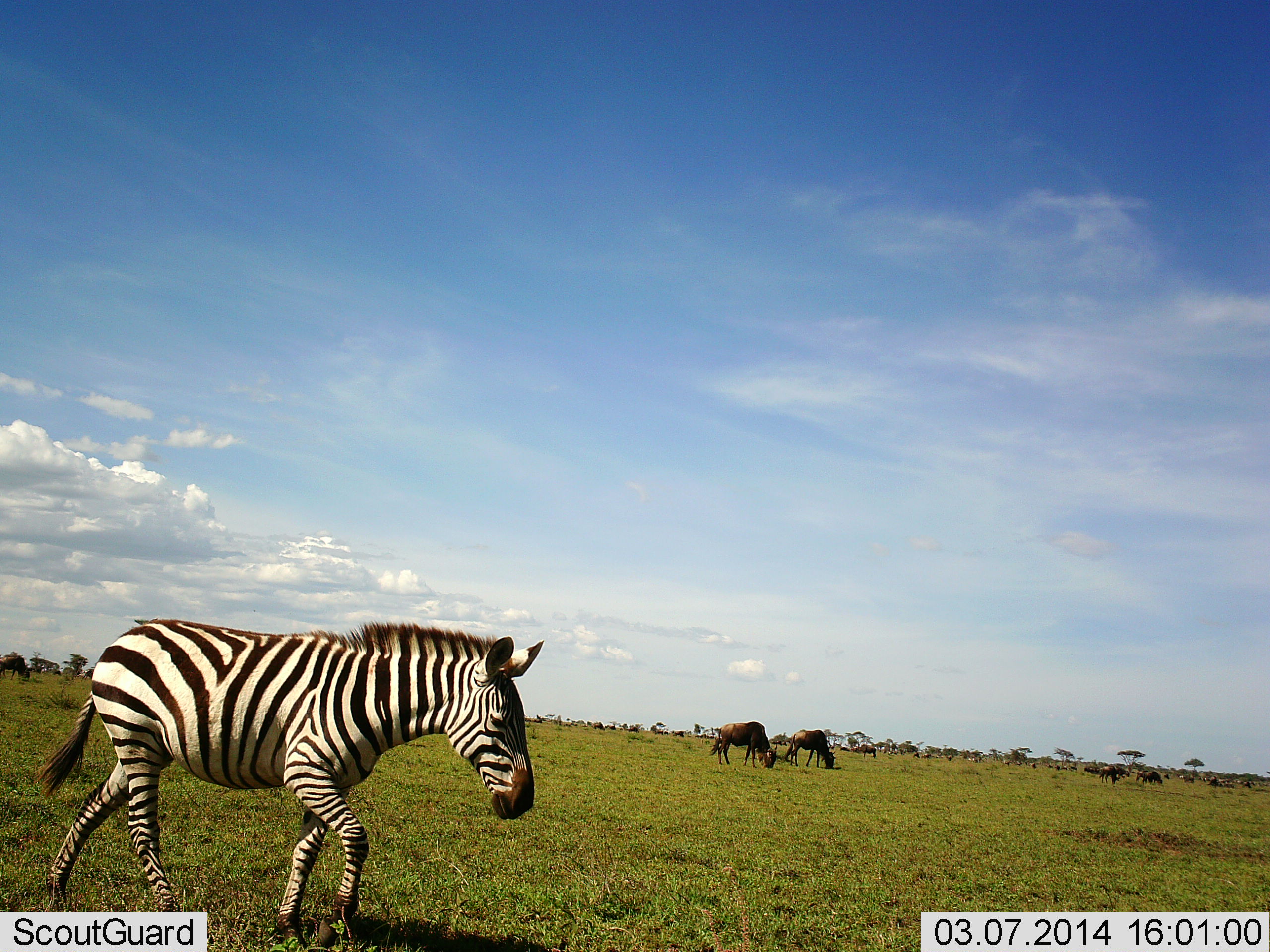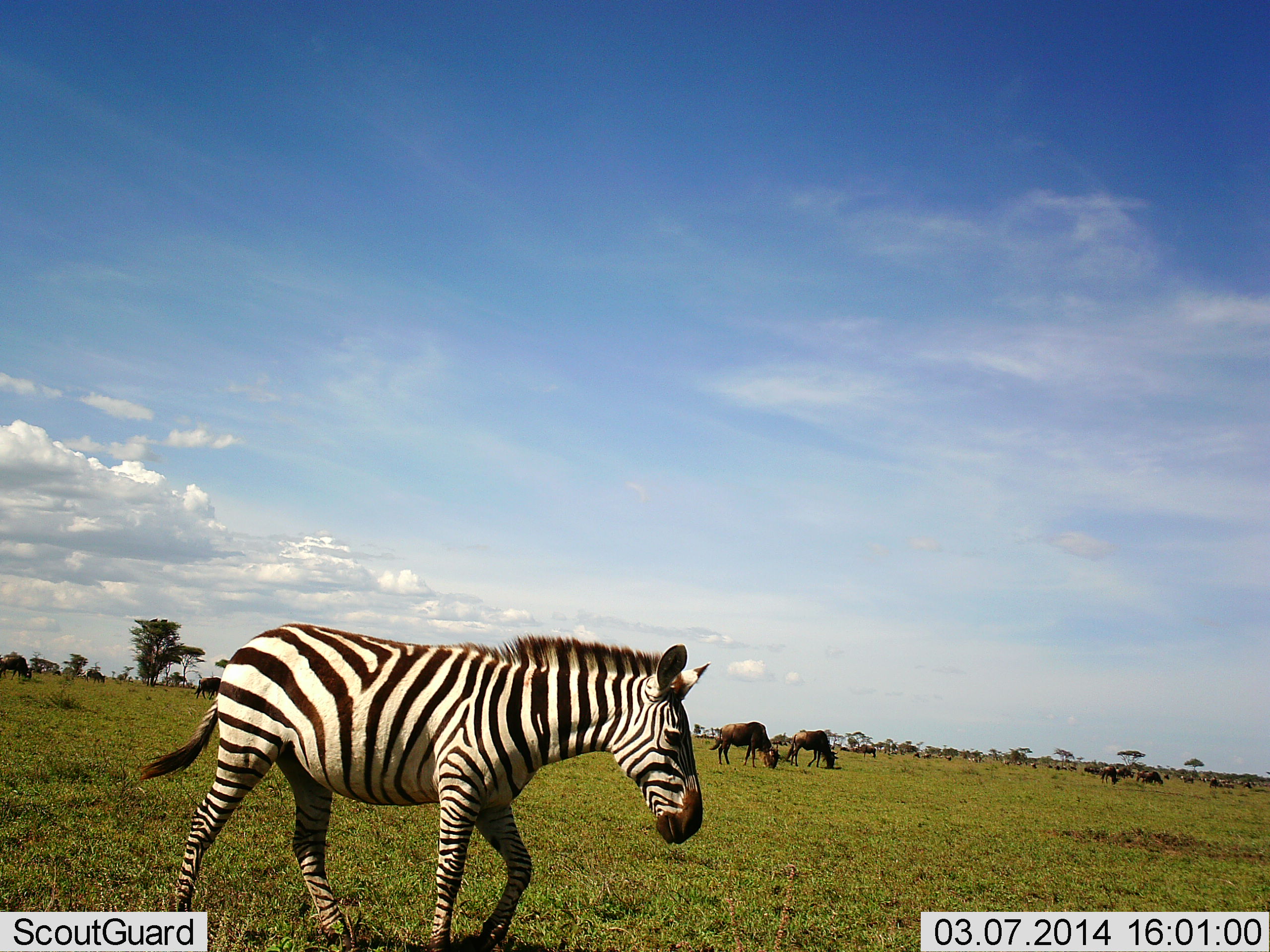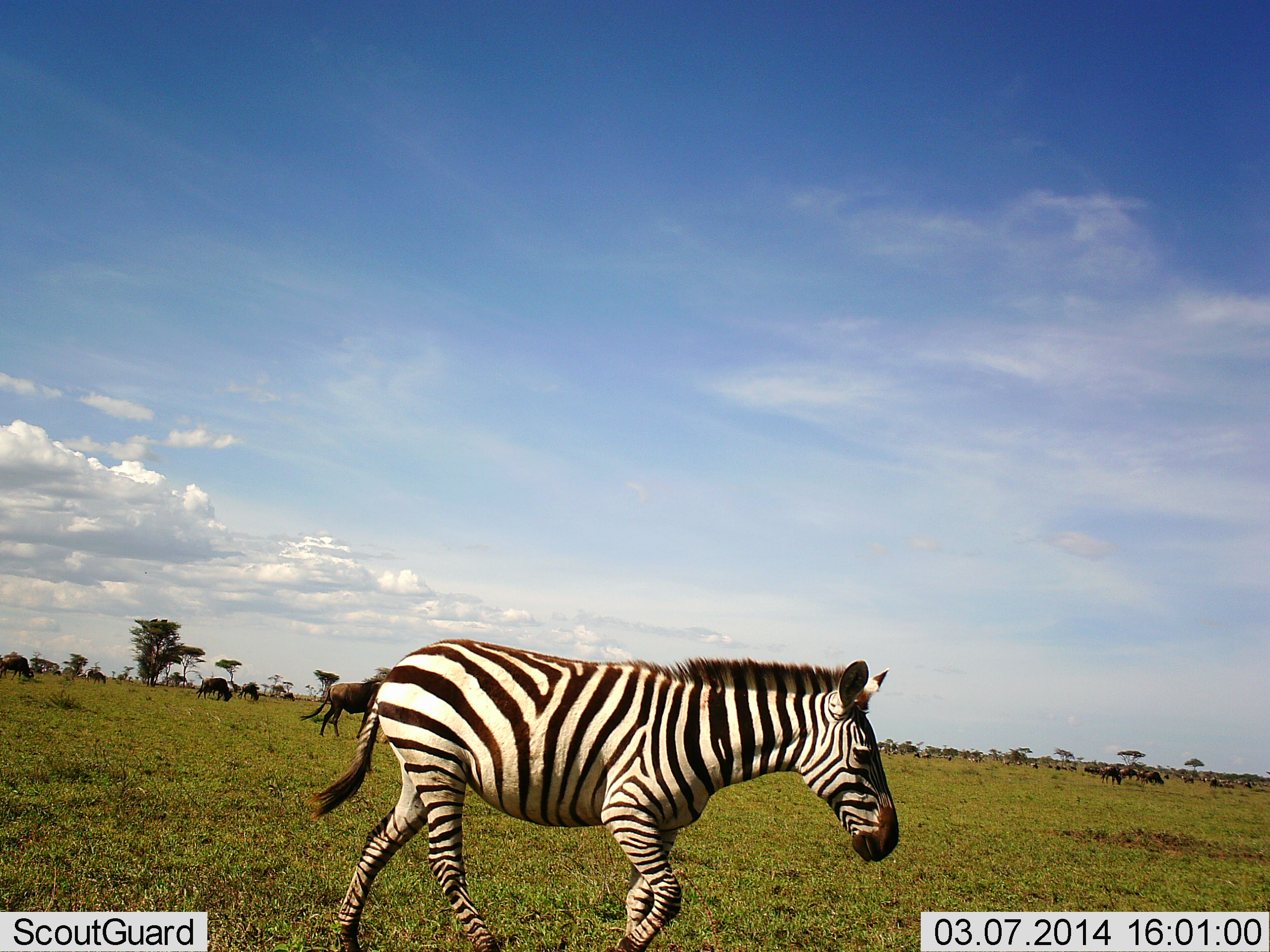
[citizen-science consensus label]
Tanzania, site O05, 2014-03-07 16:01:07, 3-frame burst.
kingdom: Animalia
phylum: Chordata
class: Mammalia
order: Artiodactyla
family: Bovidae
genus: Connochaetes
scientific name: Connochaetes taurinus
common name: blue wildebeest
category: wildebeest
Wildebeest (blue wildebeest) (Connochaetes taurinus), count 10. Behavior (volunteer vote fractions): standing 10%, resting 0%, moving 0%, interacting 0%. Young present (vote fraction): 0%. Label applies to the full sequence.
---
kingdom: Animalia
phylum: Chordata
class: Mammalia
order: Perissodactyla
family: Equidae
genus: Equus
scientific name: Equus quagga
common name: plains zebra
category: zebra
Zebra (plains zebra) (Equus quagga), count 1. Behavior (volunteer vote fractions): standing 0%, resting 0%, moving 100%, interacting 0%. Young present (vote fraction): 0%. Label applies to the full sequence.